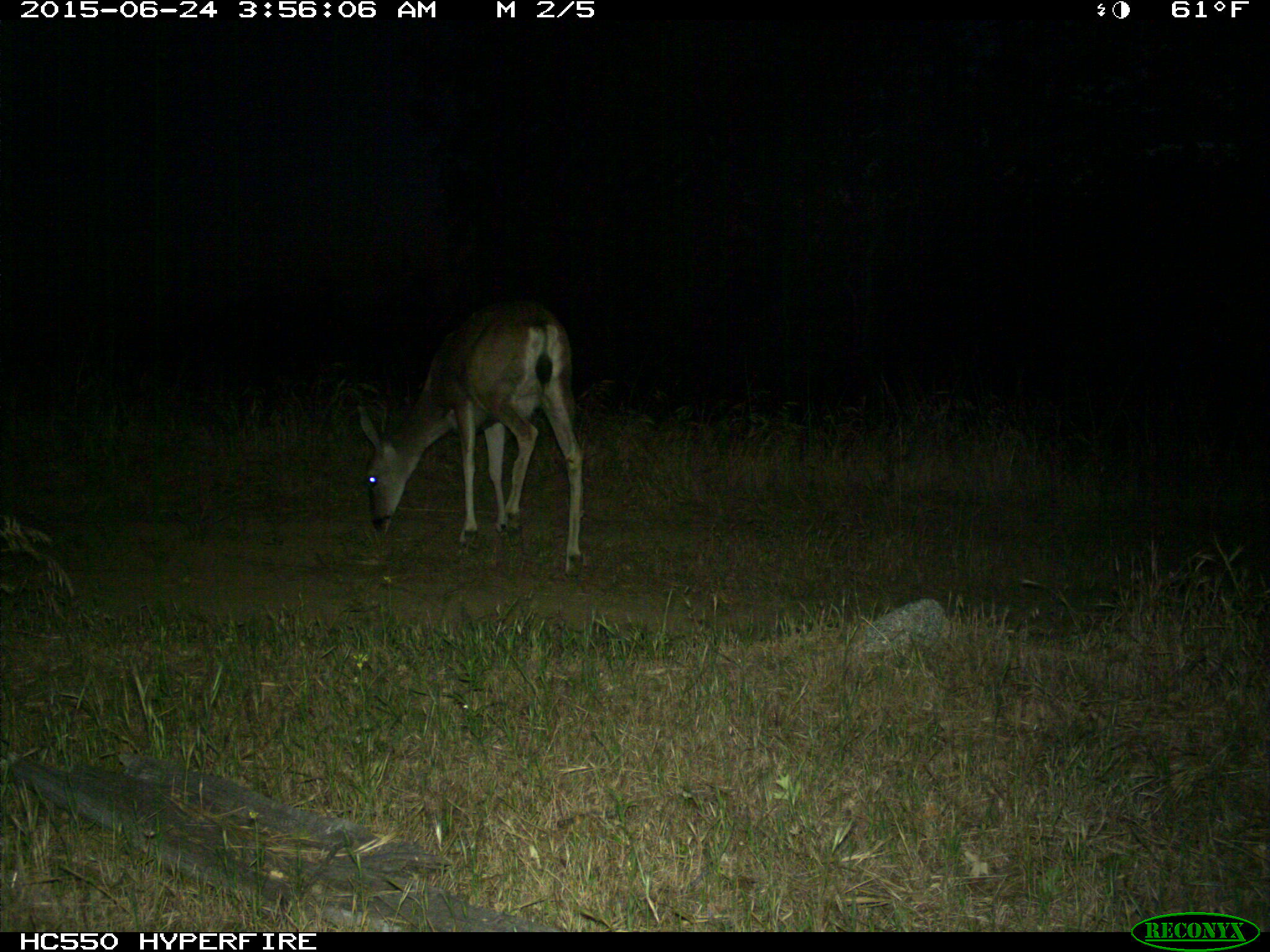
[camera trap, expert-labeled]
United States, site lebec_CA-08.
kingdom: Animalia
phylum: Chordata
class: Mammalia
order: Artiodactyla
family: Cervidae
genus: Odocoileus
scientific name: Odocoileus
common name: deer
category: unidentified deer